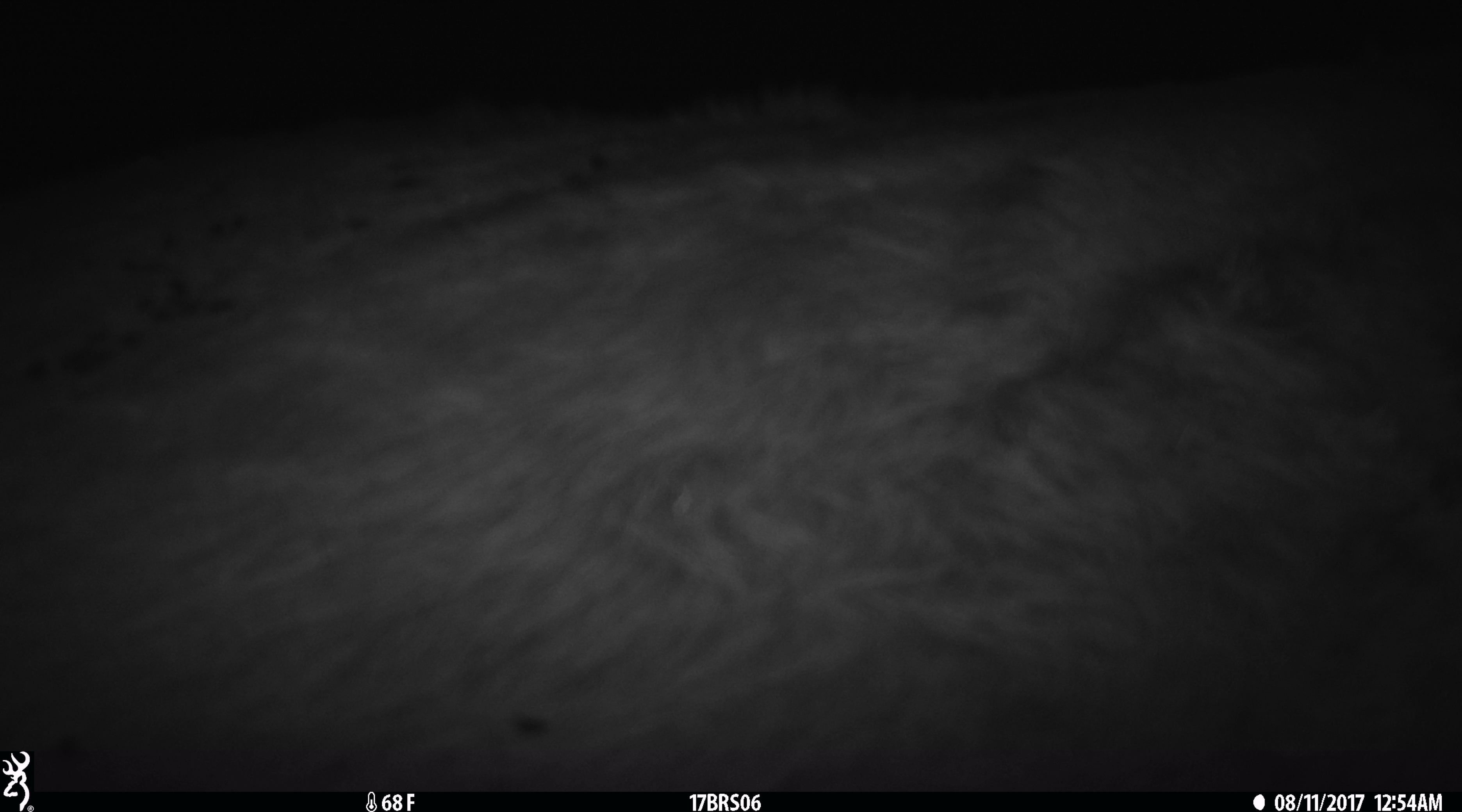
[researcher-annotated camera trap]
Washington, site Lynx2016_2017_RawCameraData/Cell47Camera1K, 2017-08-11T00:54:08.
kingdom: Animalia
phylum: Chordata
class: Mammalia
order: Artiodactyla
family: Bovidae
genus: Bos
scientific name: Bos taurus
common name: domestic cattle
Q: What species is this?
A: Domestic cattle (Bos taurus).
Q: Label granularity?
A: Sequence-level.